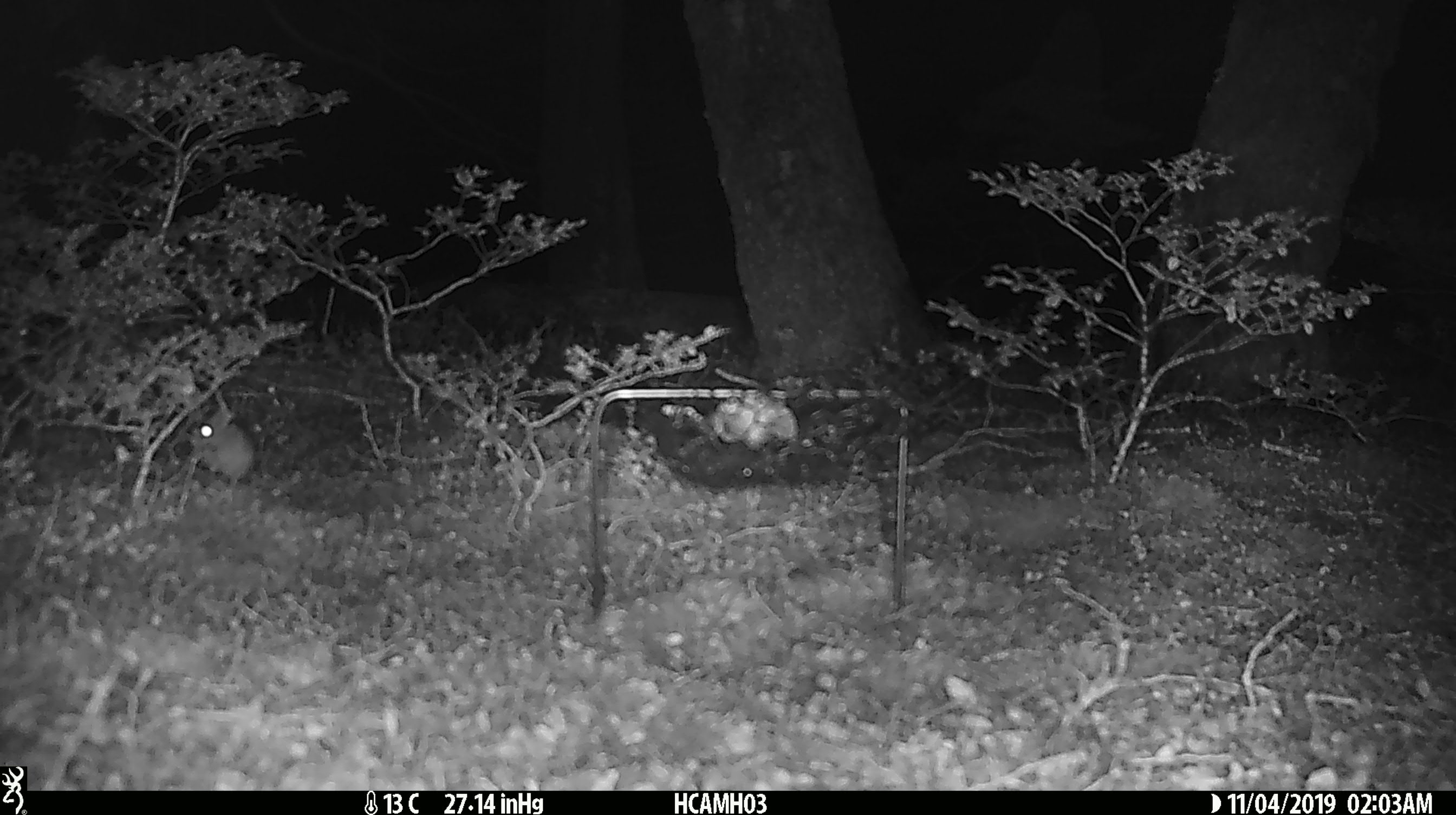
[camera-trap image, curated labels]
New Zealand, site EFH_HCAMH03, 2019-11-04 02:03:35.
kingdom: Animalia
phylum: Chordata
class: Mammalia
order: Rodentia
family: Muridae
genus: Mus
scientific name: Mus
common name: mouse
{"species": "mouse (Mus)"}